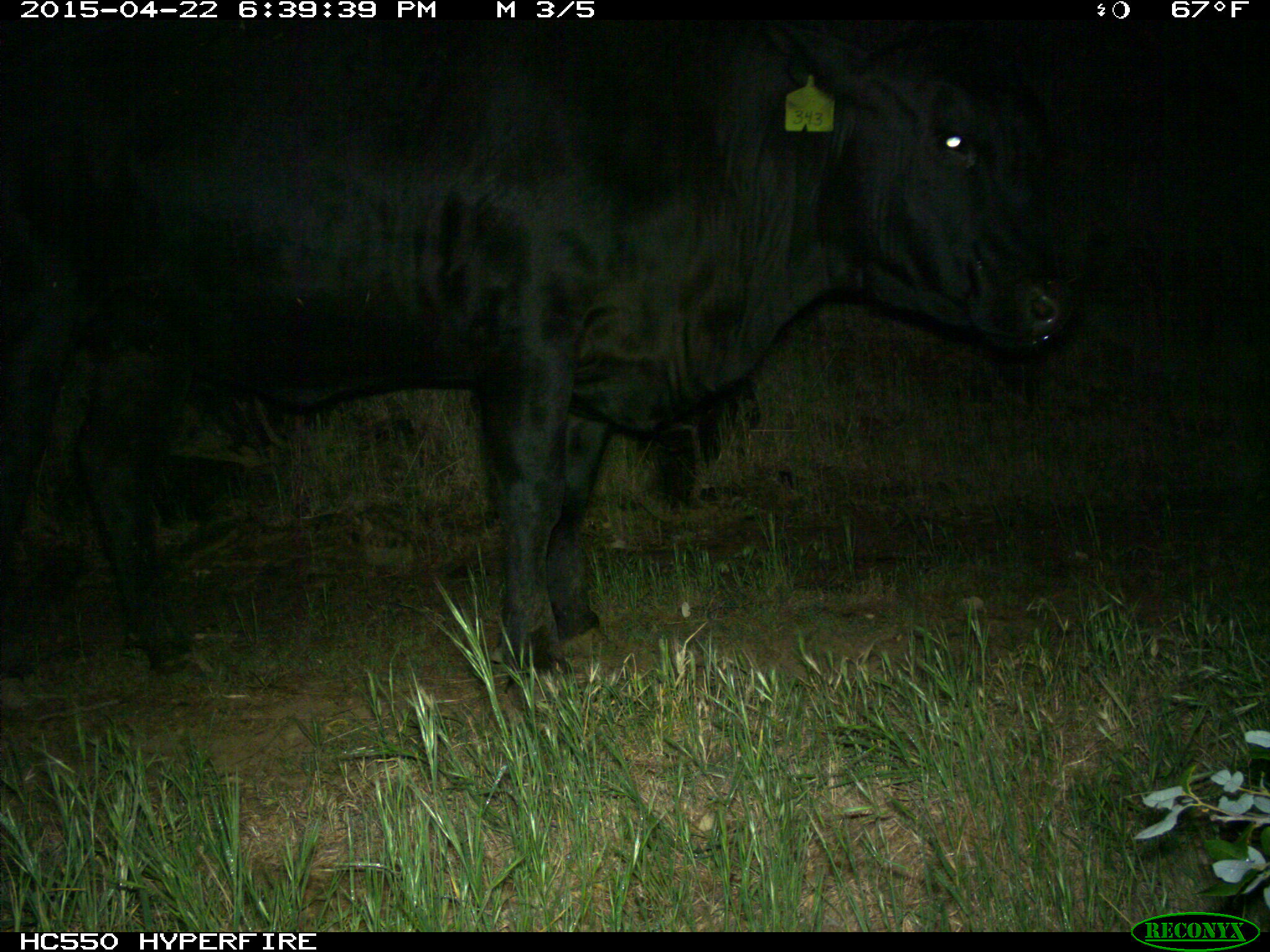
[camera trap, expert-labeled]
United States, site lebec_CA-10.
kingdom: Animalia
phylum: Chordata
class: Mammalia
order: Artiodactyla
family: Bovidae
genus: Bos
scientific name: Bos taurus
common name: domestic cow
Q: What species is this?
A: Bos taurus (domestic cow).